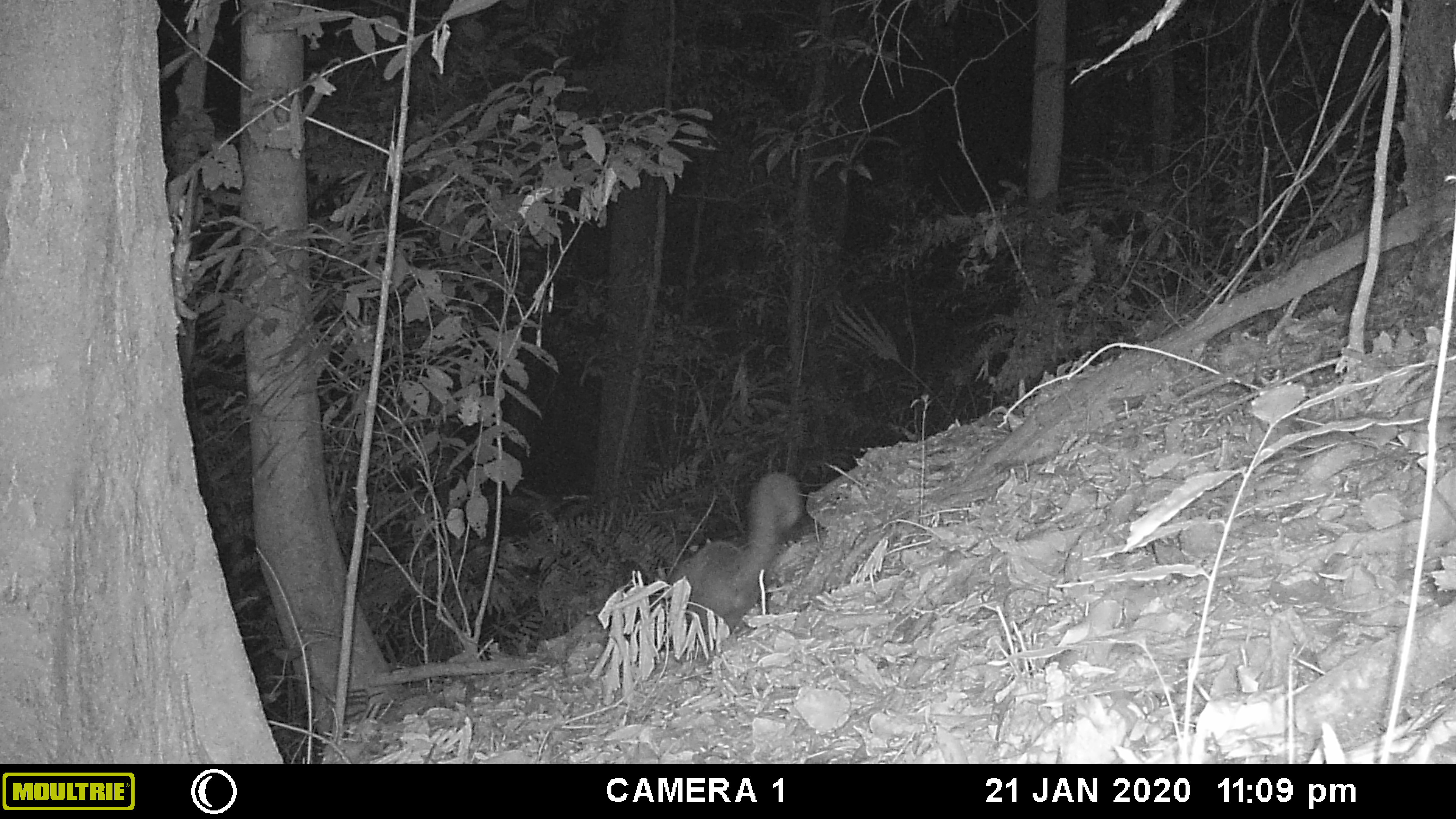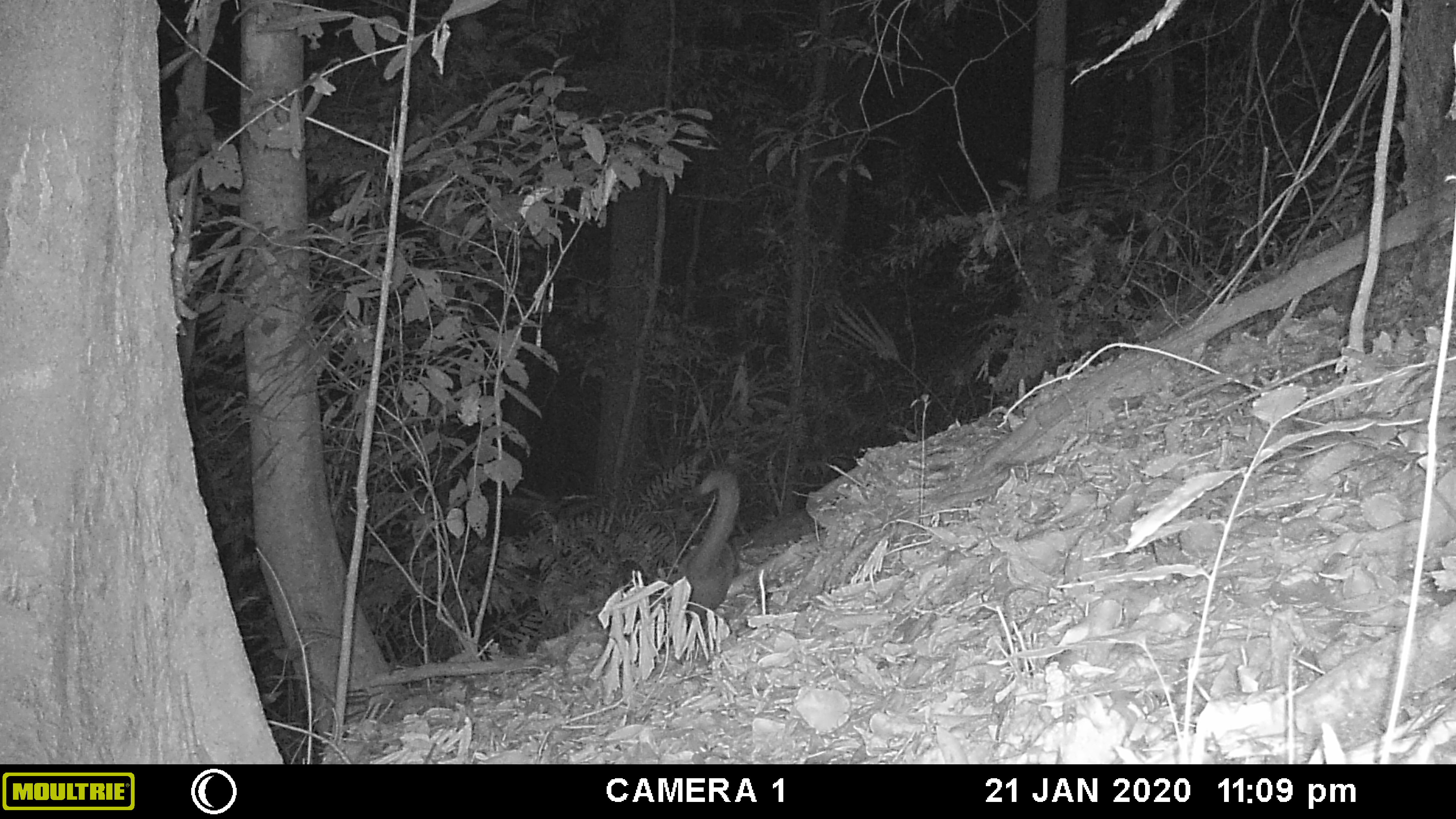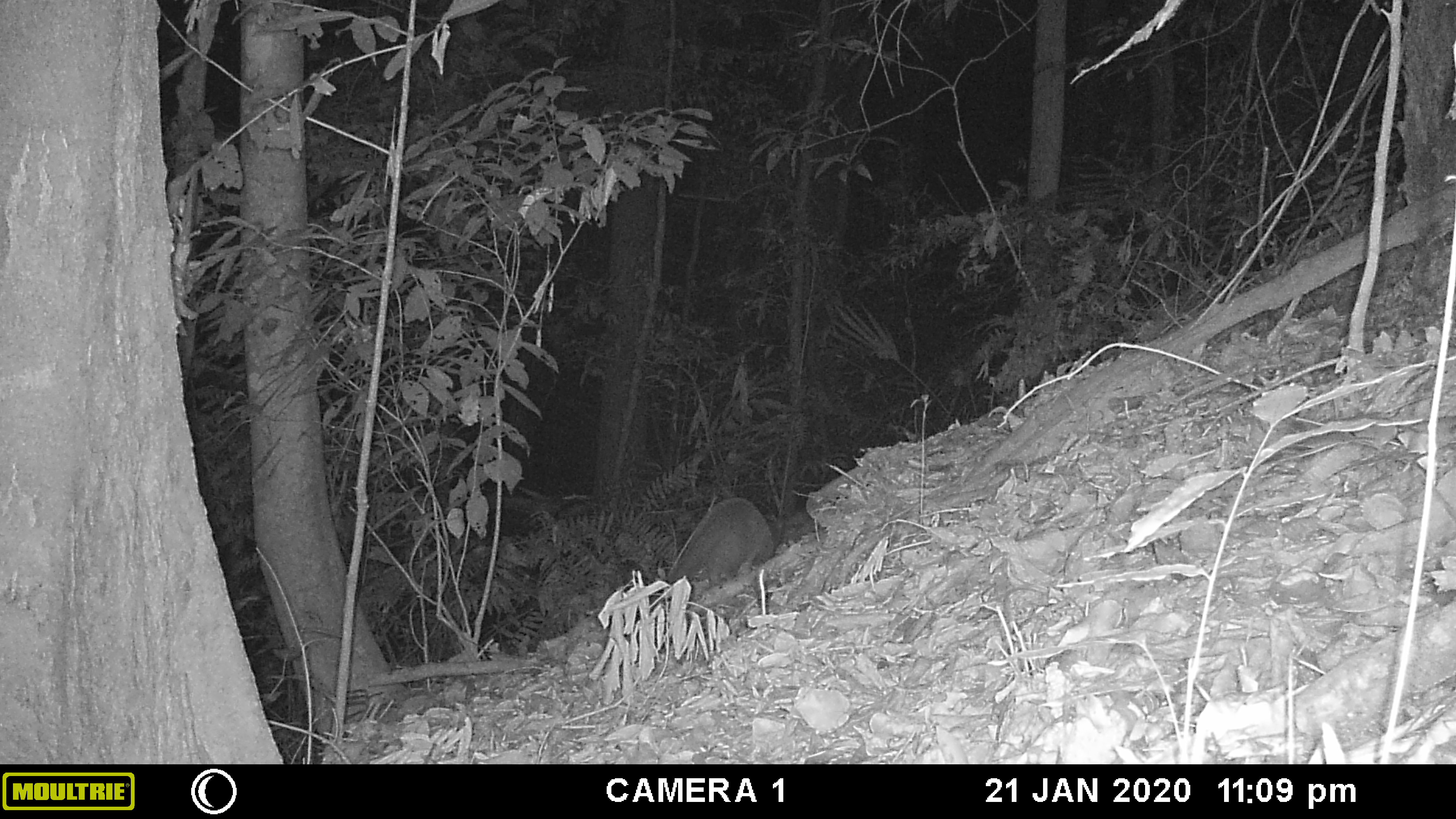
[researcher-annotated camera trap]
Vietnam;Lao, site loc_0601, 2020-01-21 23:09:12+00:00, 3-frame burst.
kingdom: Animalia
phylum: Chordata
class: Mammalia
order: Carnivora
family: Viverridae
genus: Paguma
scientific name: Paguma larvata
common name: masked palm civet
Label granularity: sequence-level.